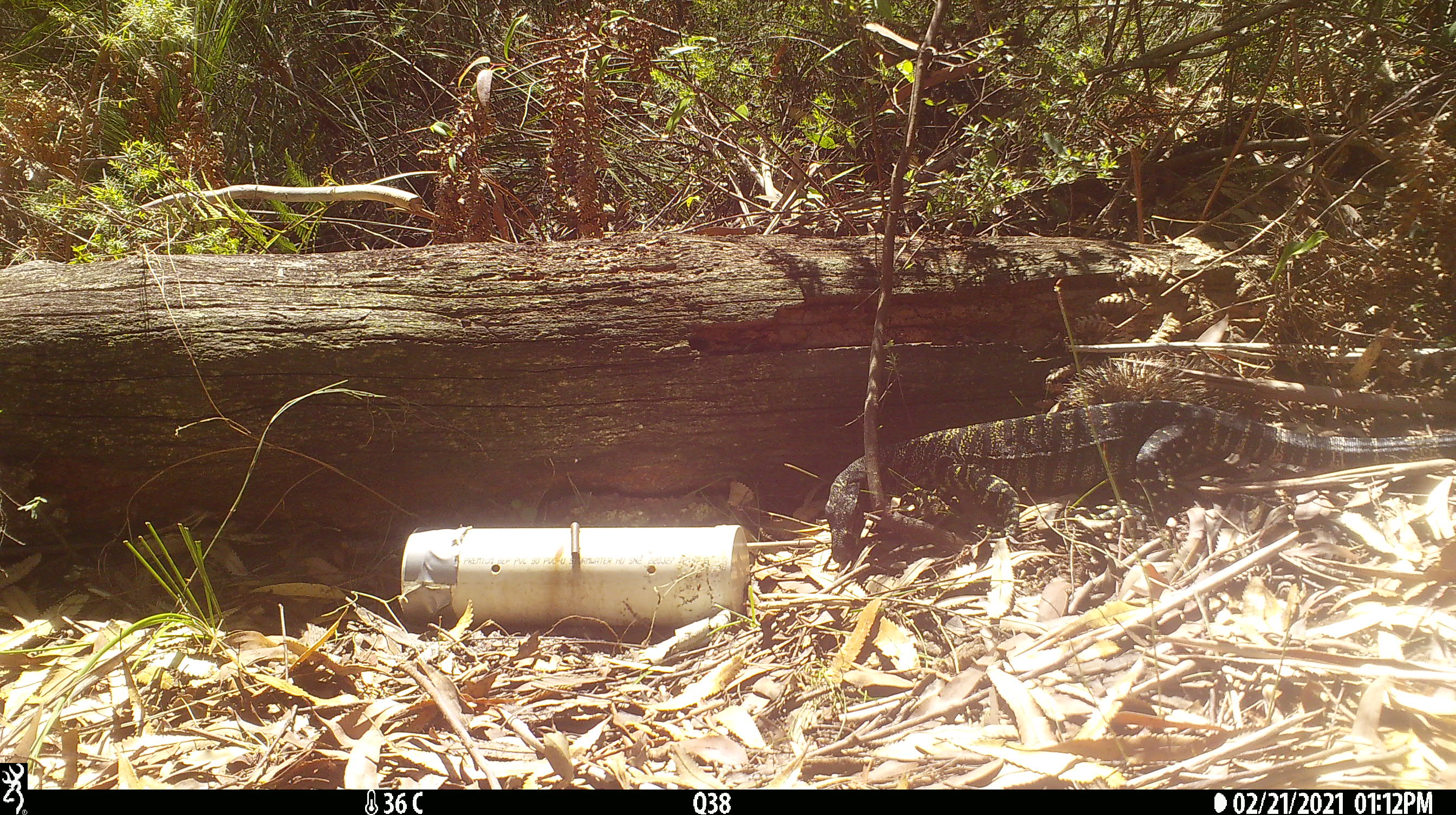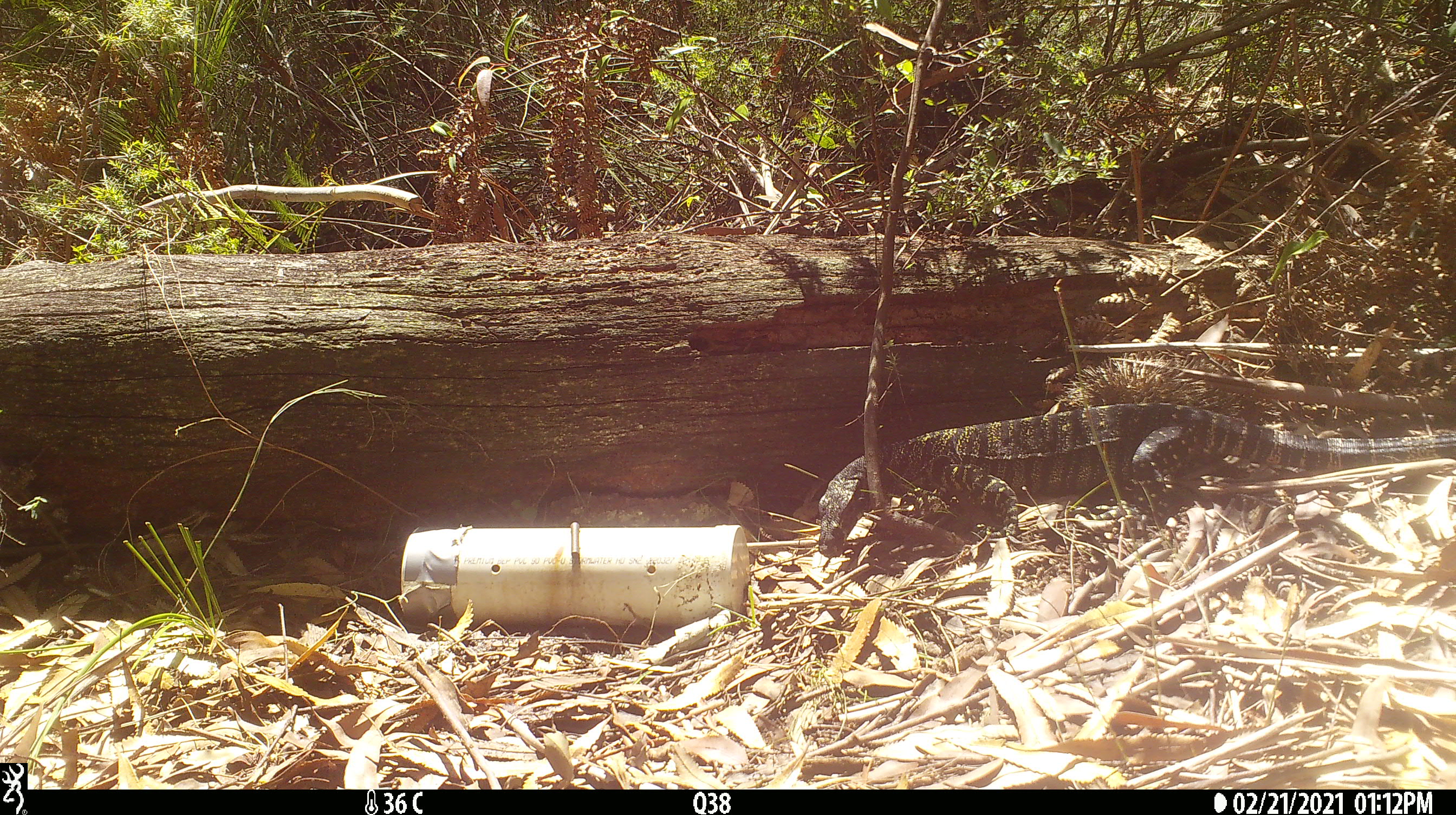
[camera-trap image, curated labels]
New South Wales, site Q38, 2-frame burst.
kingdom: Animalia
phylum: Chordata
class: Reptilia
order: Squamata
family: Varanidae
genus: Varanus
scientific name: Varanus varius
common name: lace monitor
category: goanna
Goanna (lace monitor) (Varanus varius).